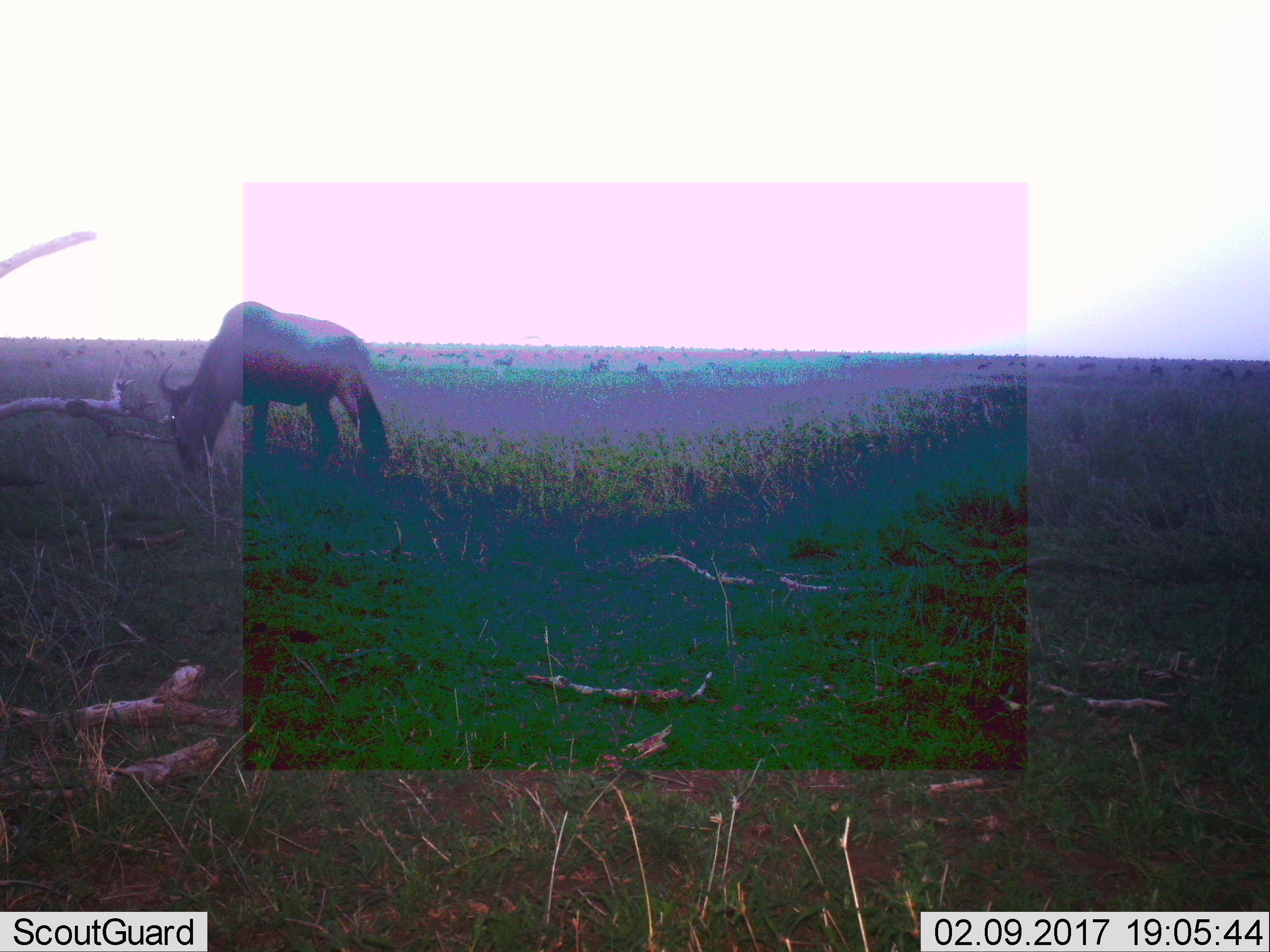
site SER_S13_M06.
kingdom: Animalia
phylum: Chordata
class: Mammalia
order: Artiodactyla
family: Bovidae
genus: Connochaetes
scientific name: Connochaetes taurinus taurinus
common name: blue wildebeest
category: wildebeestblue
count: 1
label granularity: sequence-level